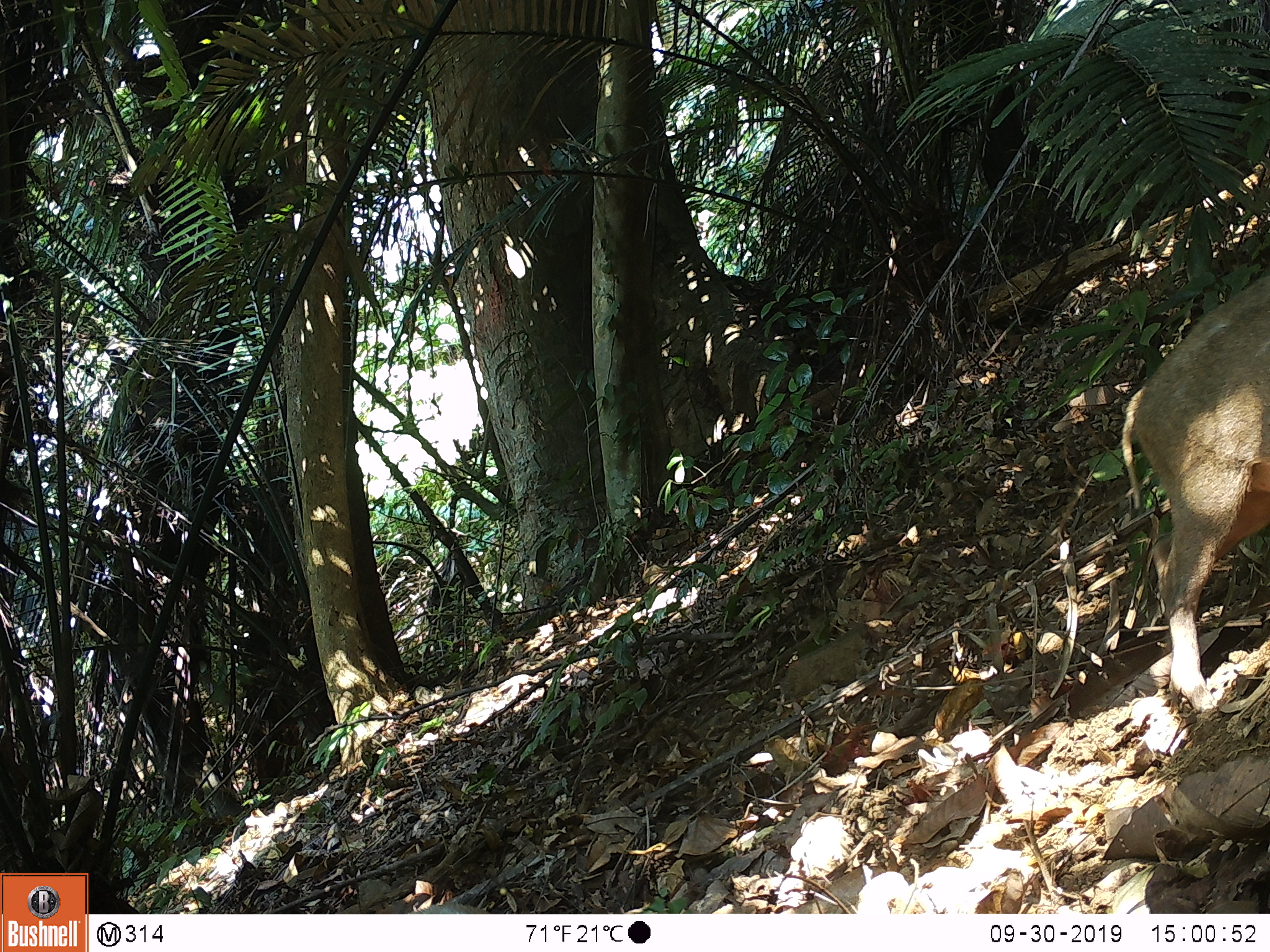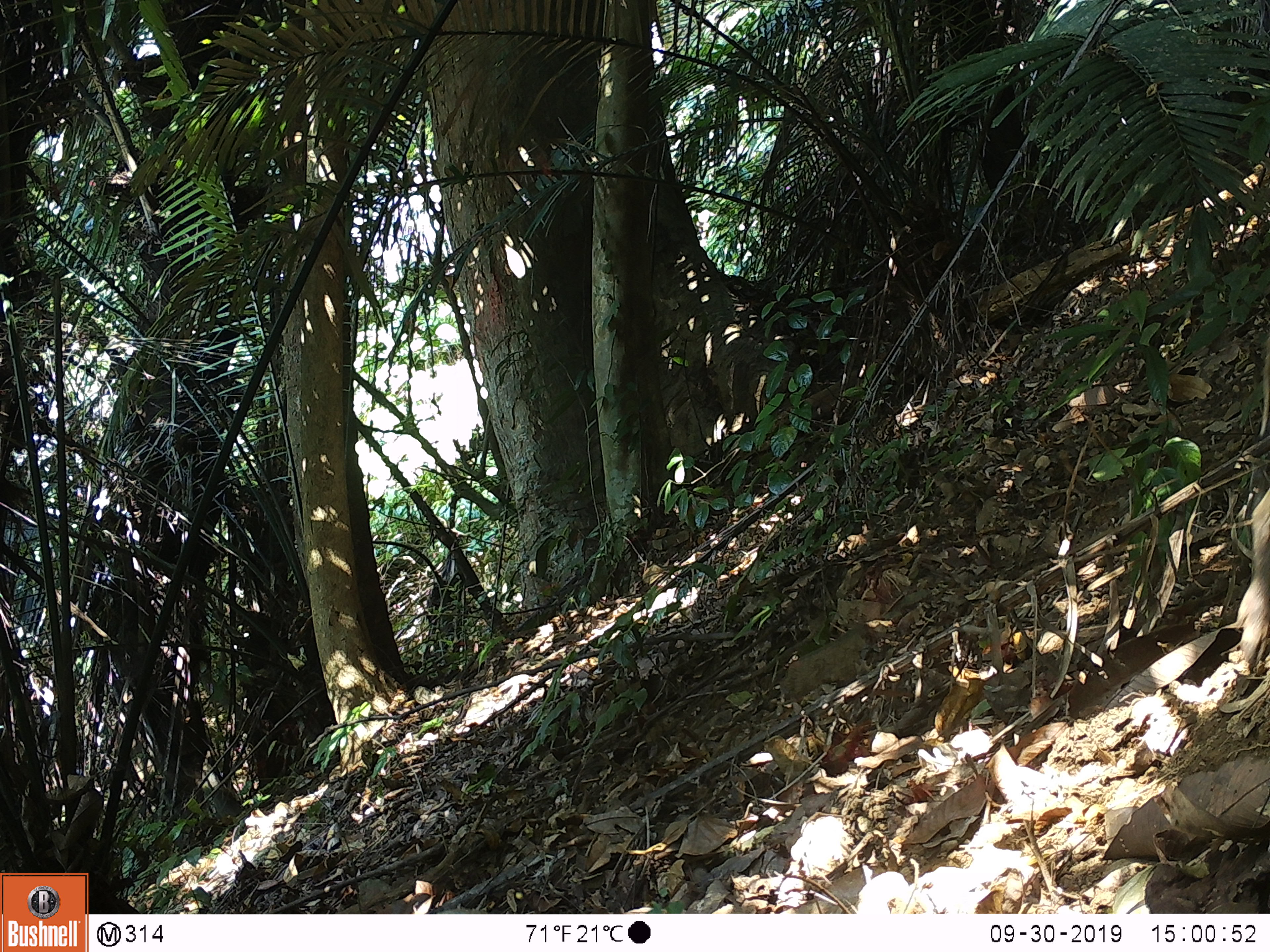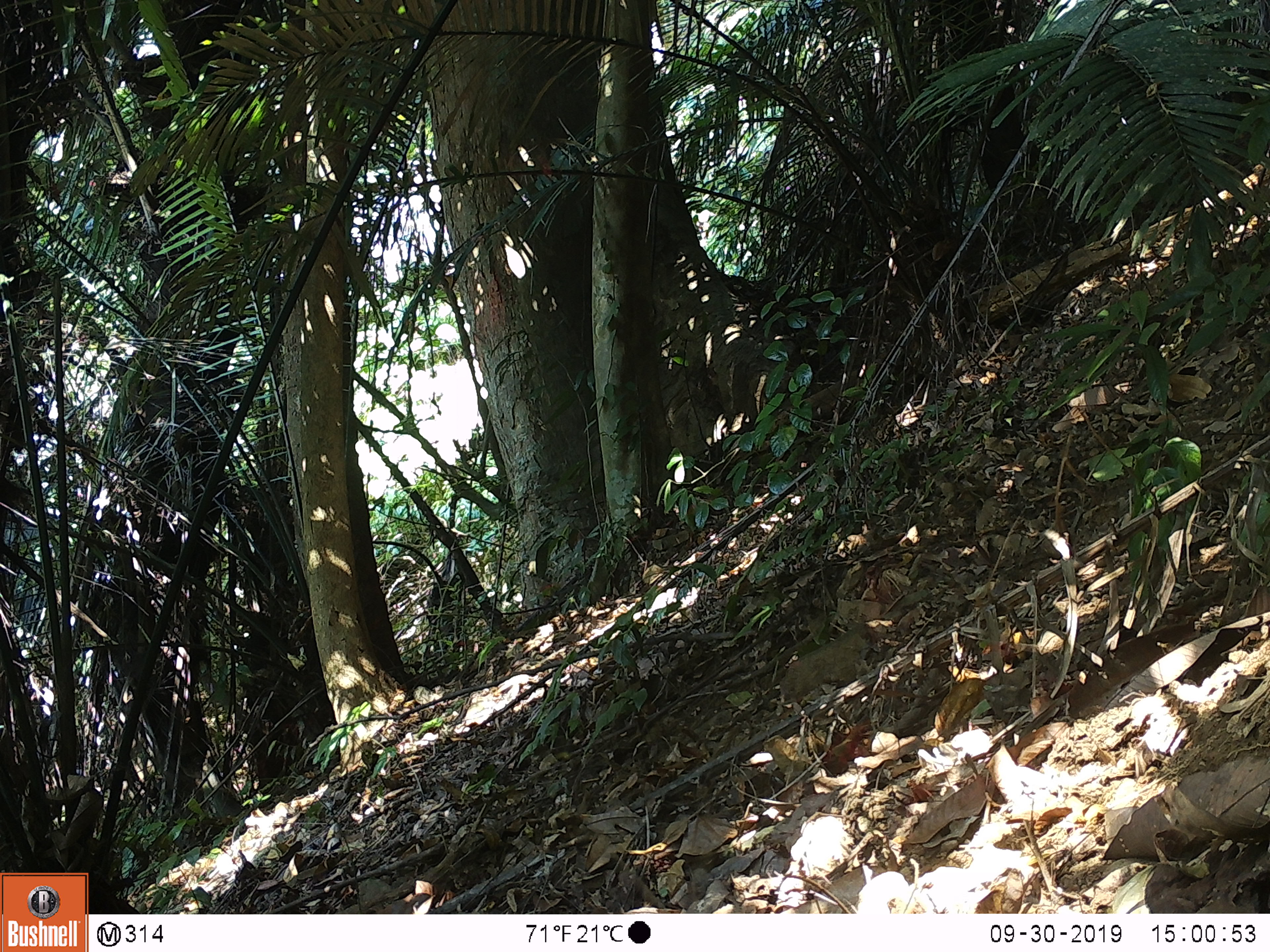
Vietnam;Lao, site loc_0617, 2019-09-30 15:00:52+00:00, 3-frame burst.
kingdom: Animalia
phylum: Chordata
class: Mammalia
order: Artiodactyla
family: Suidae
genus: Sus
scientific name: Sus scrofa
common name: eurasian wild pig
Eurasian wild pig (Sus scrofa). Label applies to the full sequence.